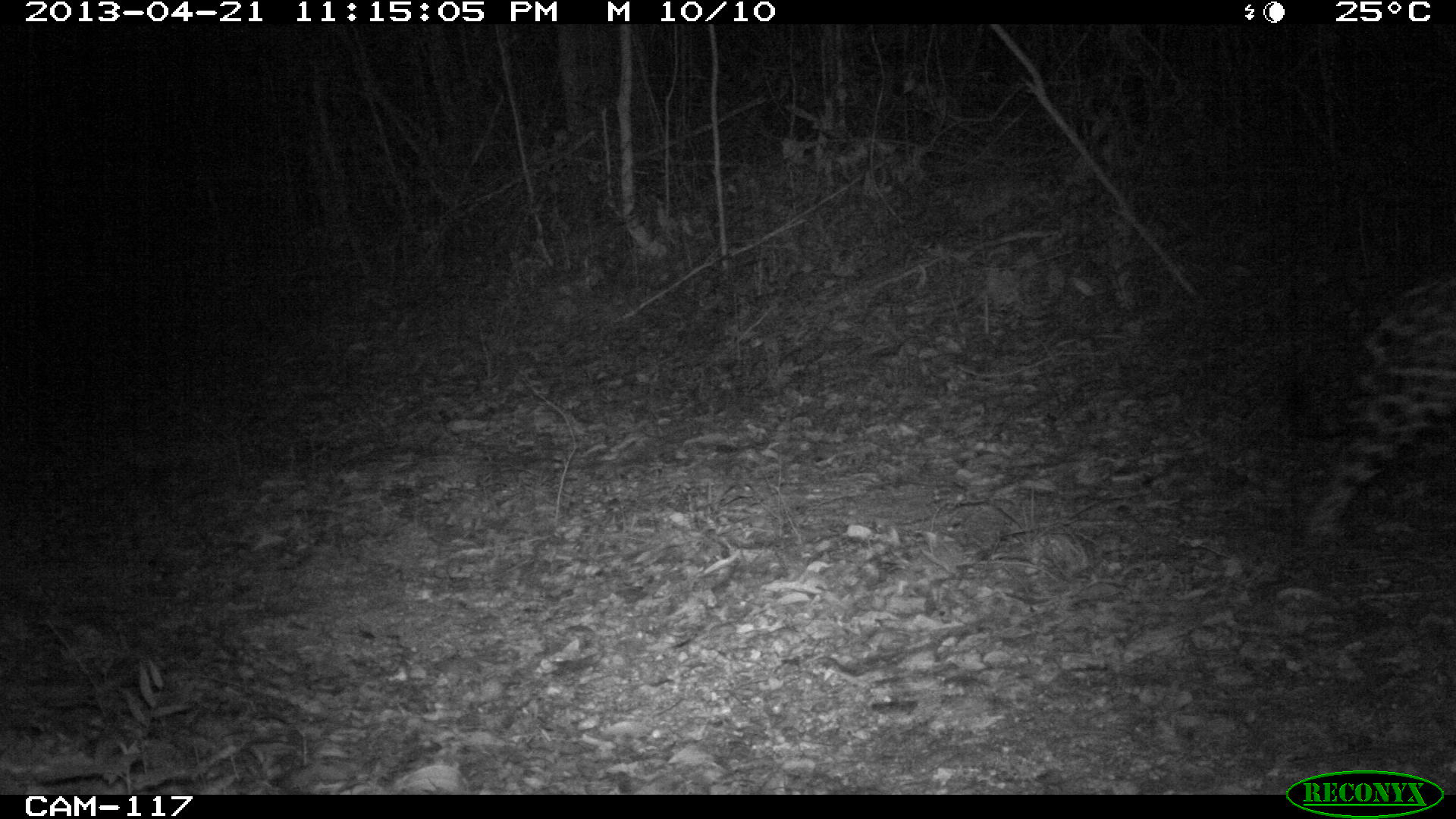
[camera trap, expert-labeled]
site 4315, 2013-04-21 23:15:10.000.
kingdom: Animalia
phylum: Chordata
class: Mammalia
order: Carnivora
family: Felidae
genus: Panthera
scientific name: Panthera onca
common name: jaguar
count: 1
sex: male